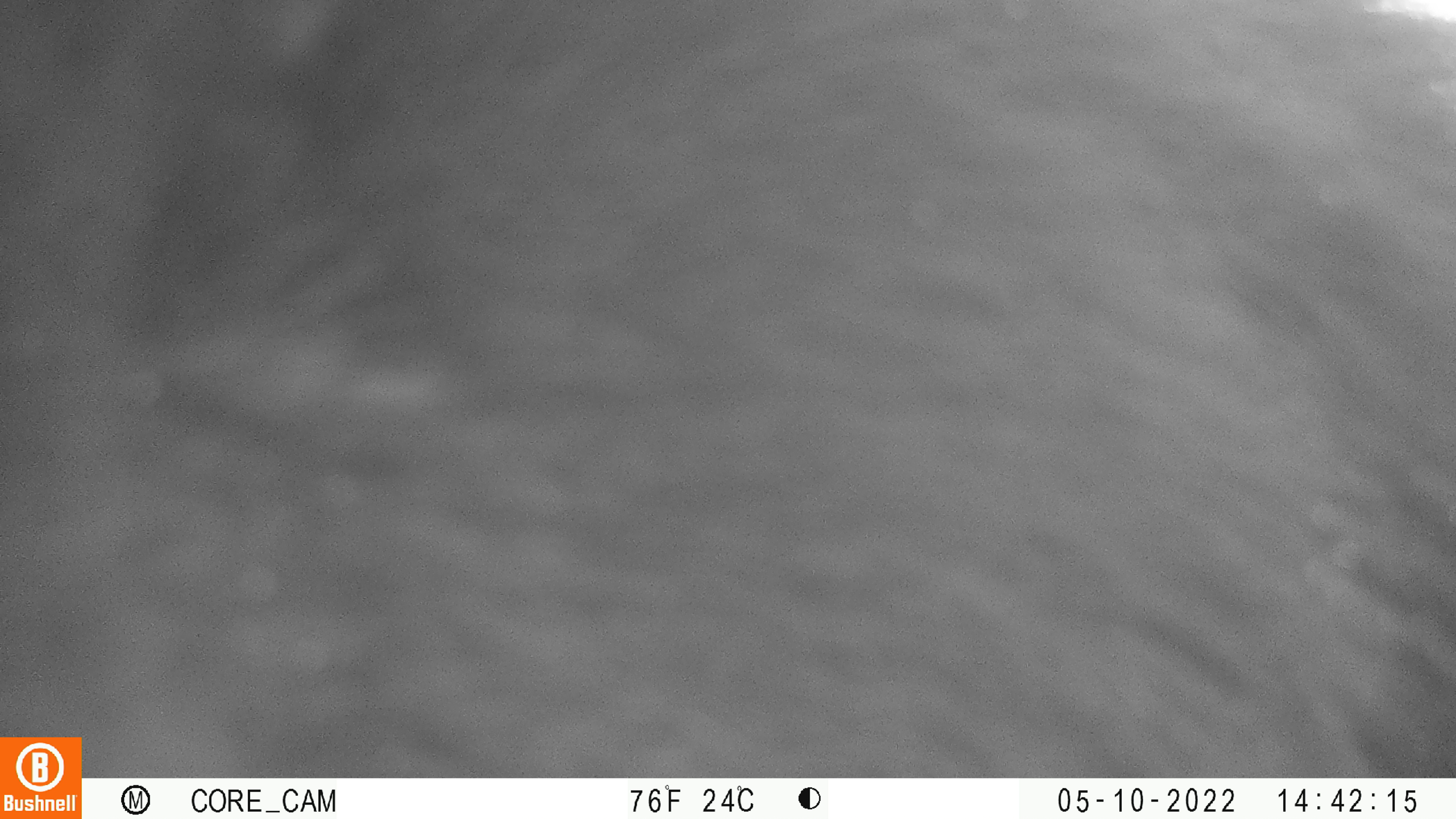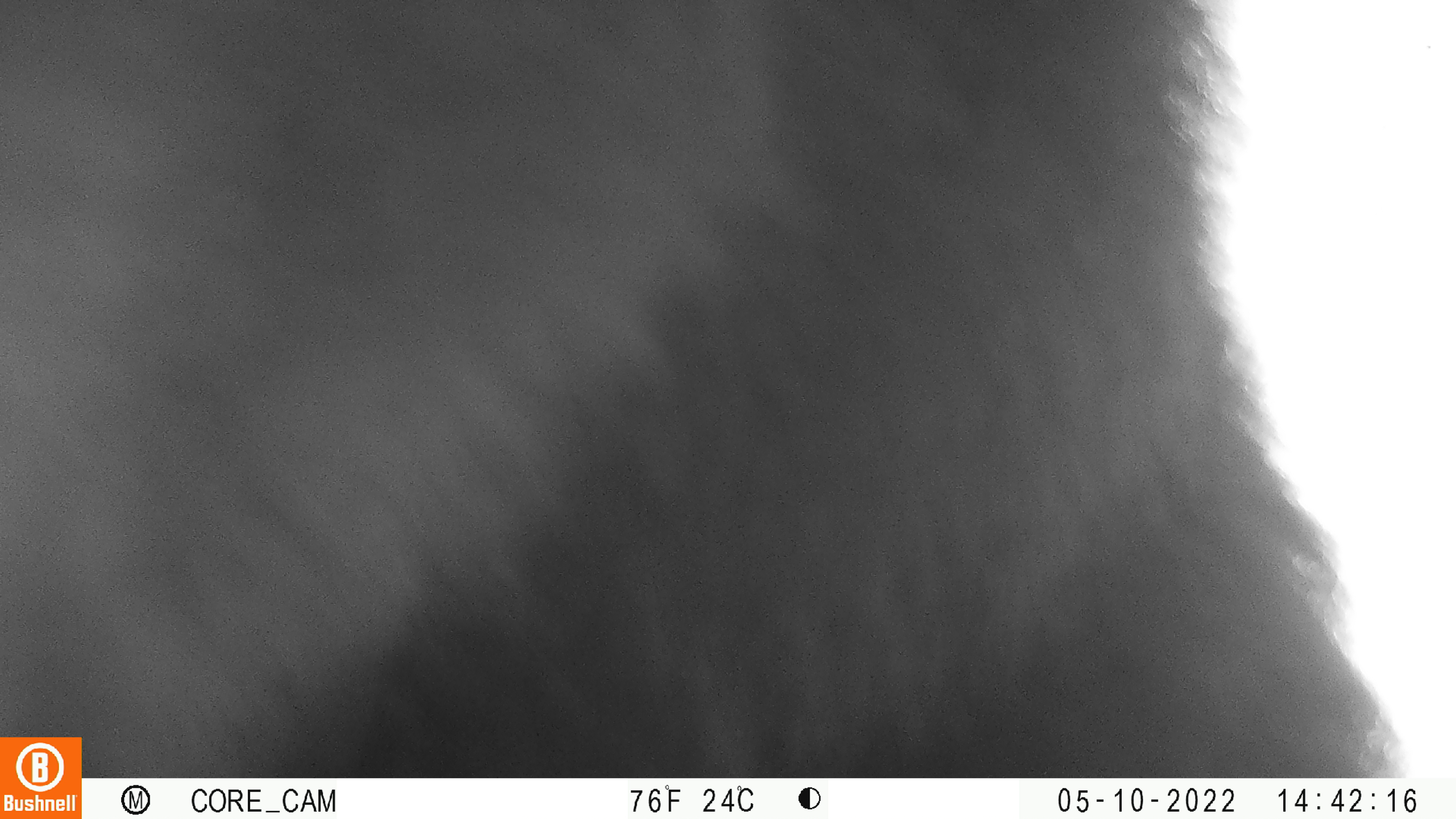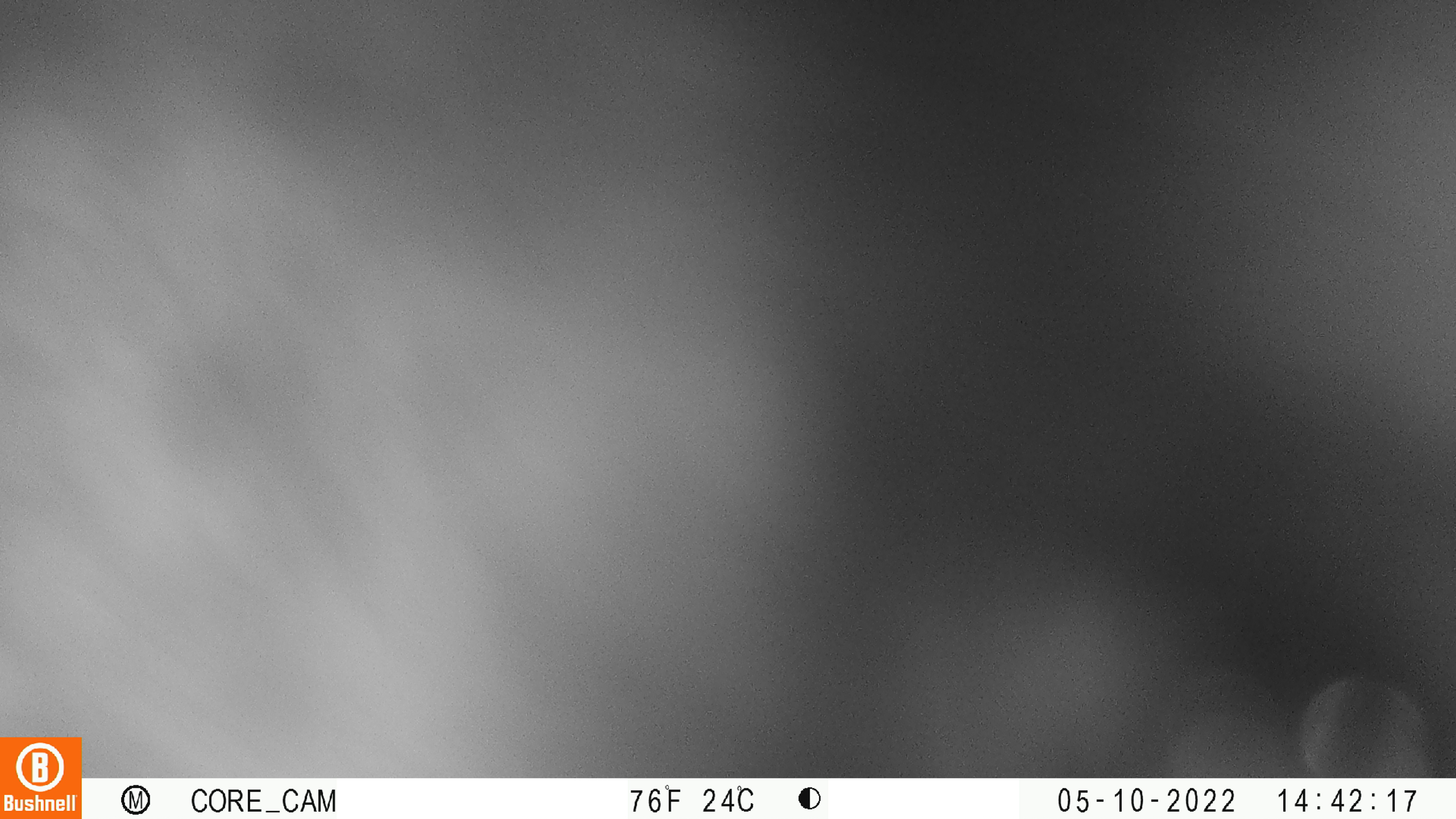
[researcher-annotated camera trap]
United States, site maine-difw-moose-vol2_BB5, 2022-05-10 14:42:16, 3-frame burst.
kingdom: Animalia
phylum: Chordata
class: Mammalia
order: Carnivora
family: Ursidae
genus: Ursus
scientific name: Ursus americanus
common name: black bear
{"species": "black bear (Ursus americanus)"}